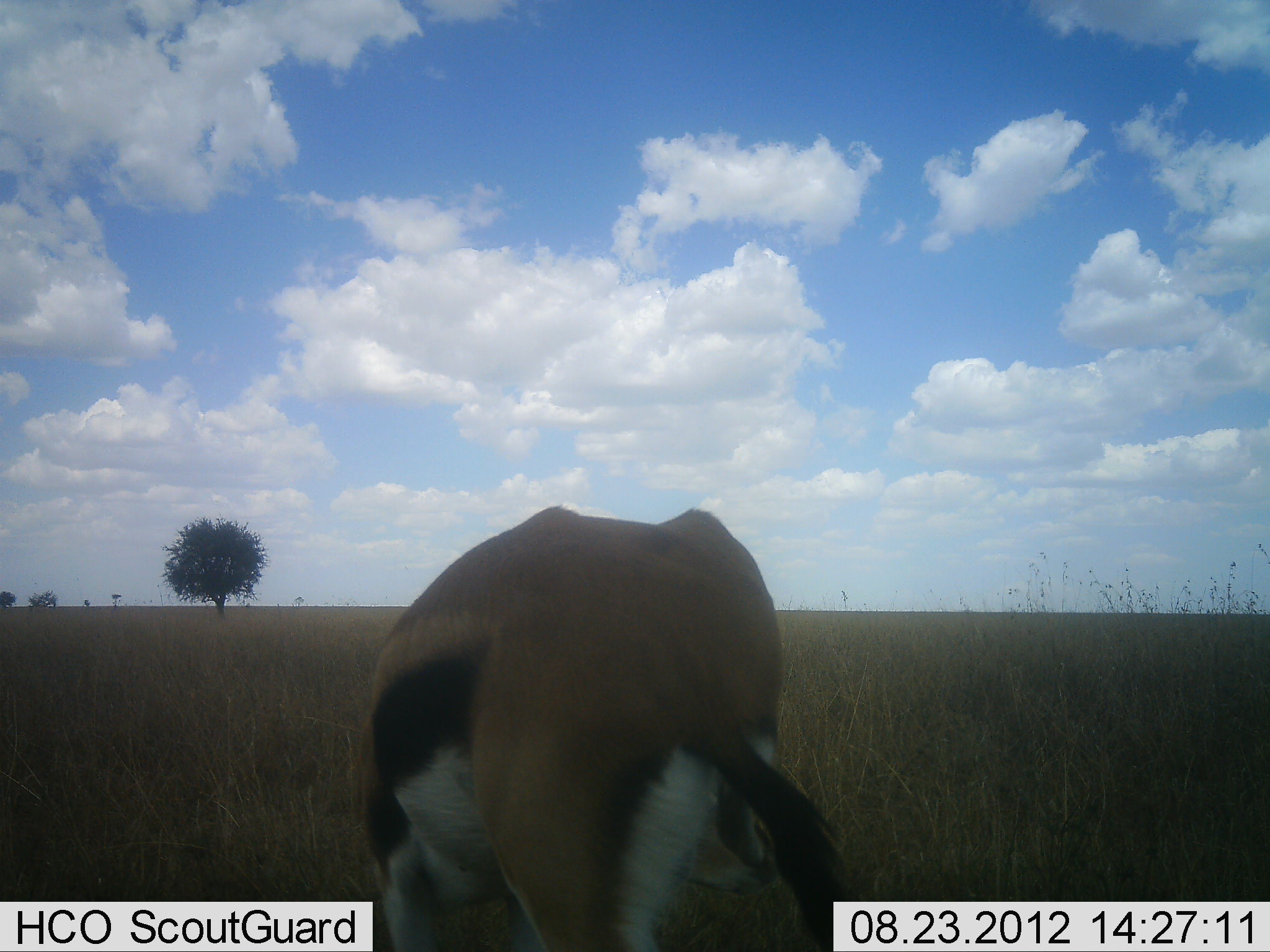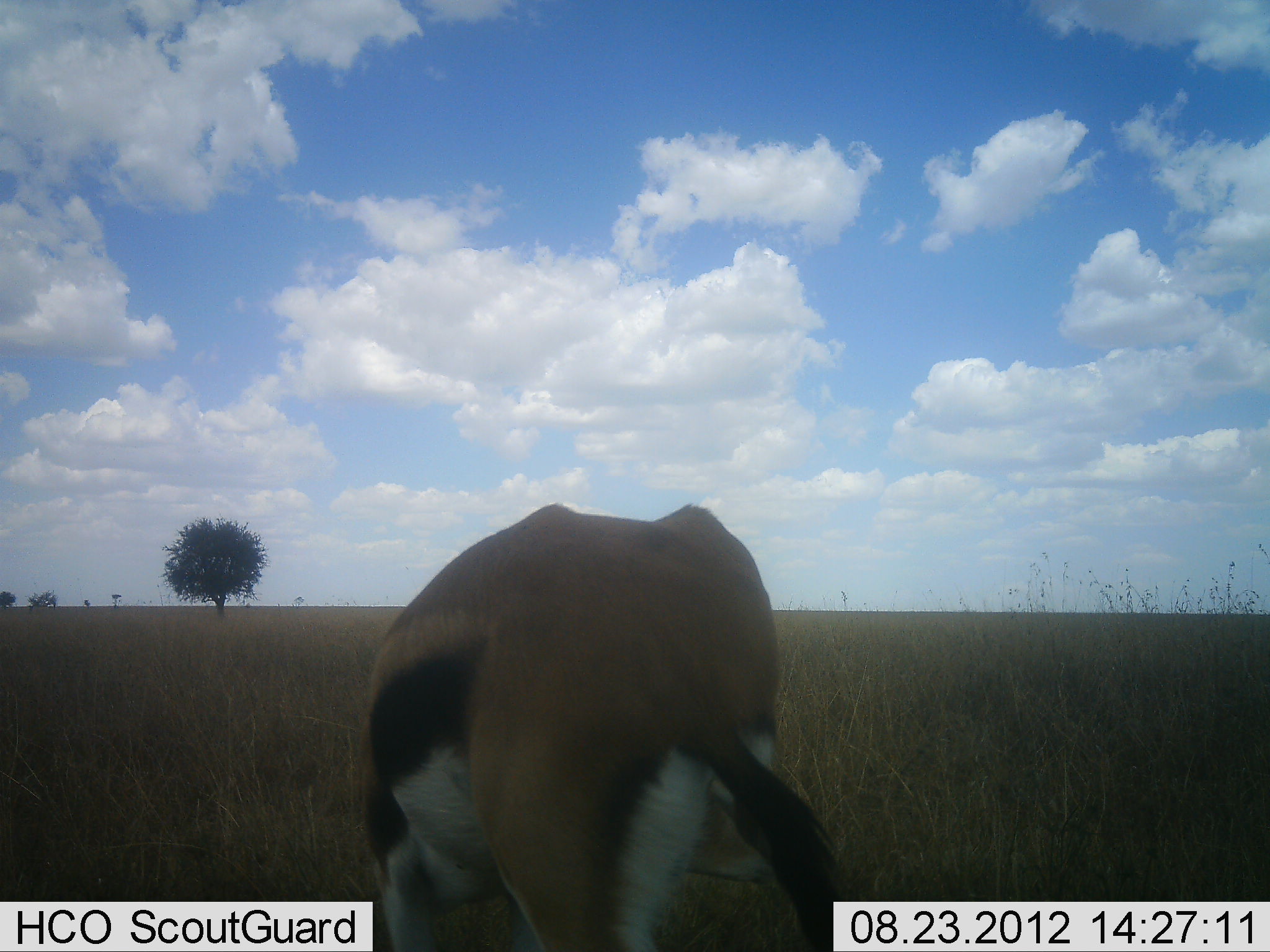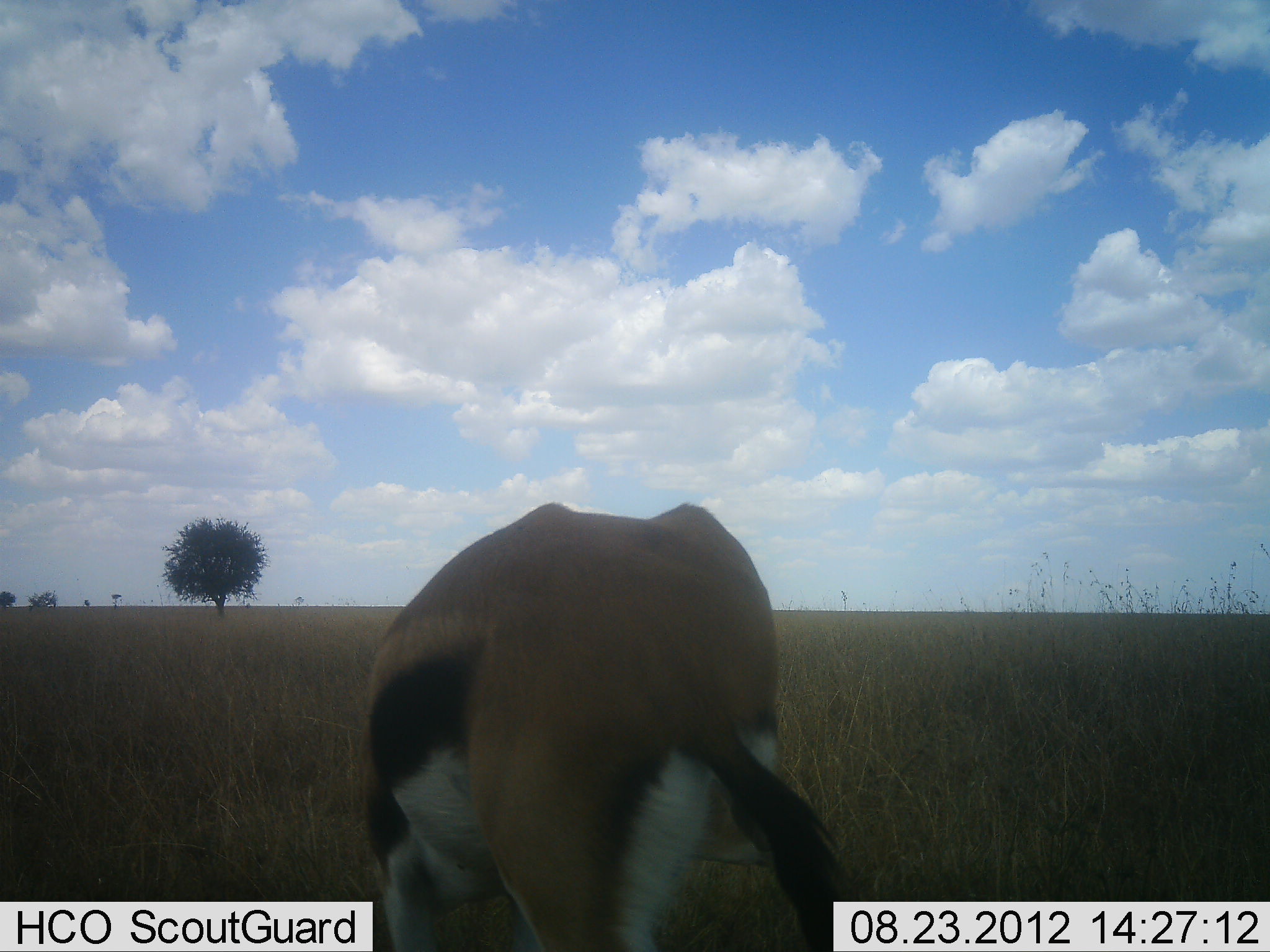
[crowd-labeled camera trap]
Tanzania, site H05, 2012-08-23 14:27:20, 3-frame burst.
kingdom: Animalia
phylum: Chordata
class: Mammalia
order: Artiodactyla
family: Bovidae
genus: Eudorcas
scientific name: Eudorcas thomsonii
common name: thomson's gazelle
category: gazellethomsons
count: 1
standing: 30%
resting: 0%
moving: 0%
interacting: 0%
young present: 0%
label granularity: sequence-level